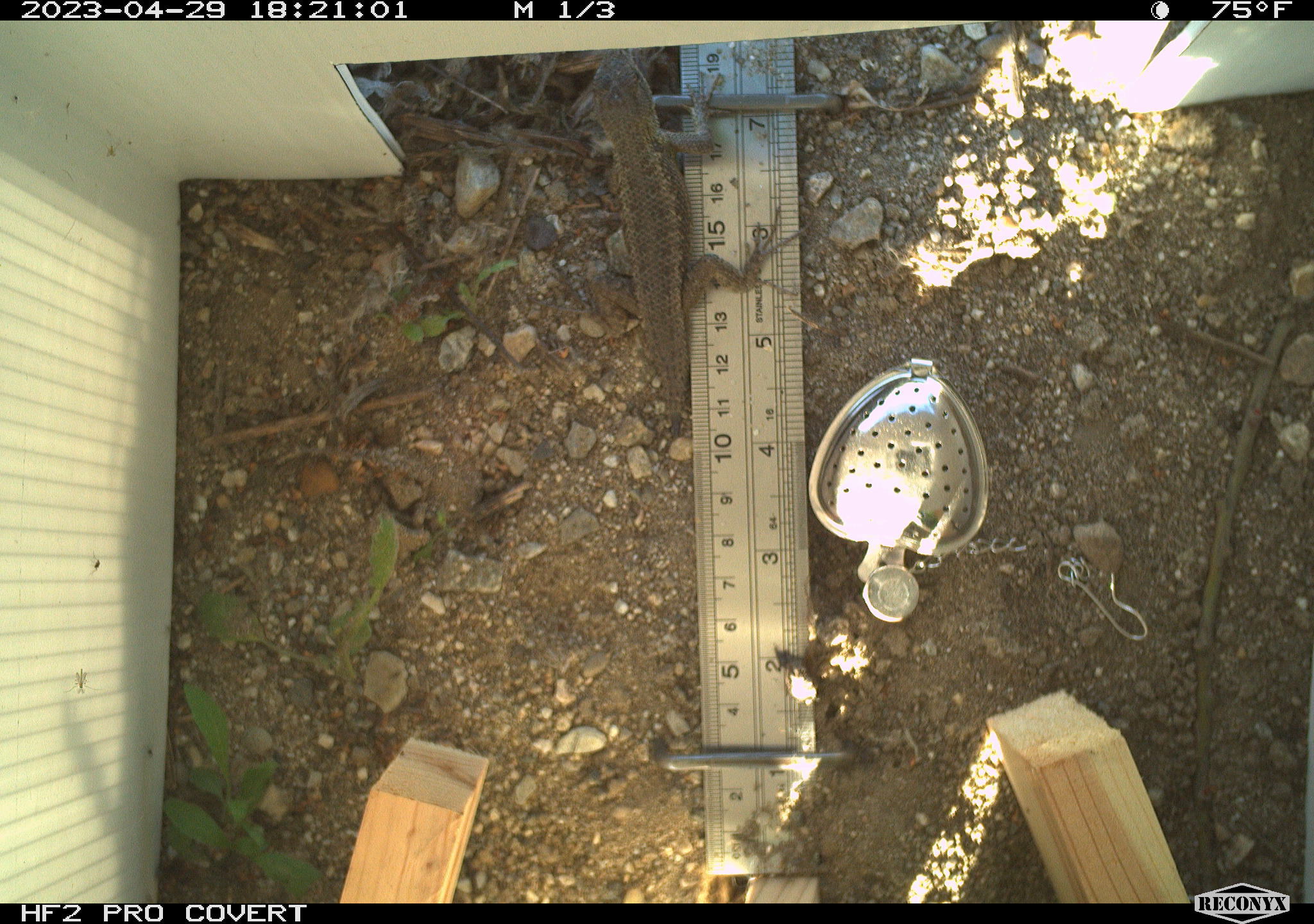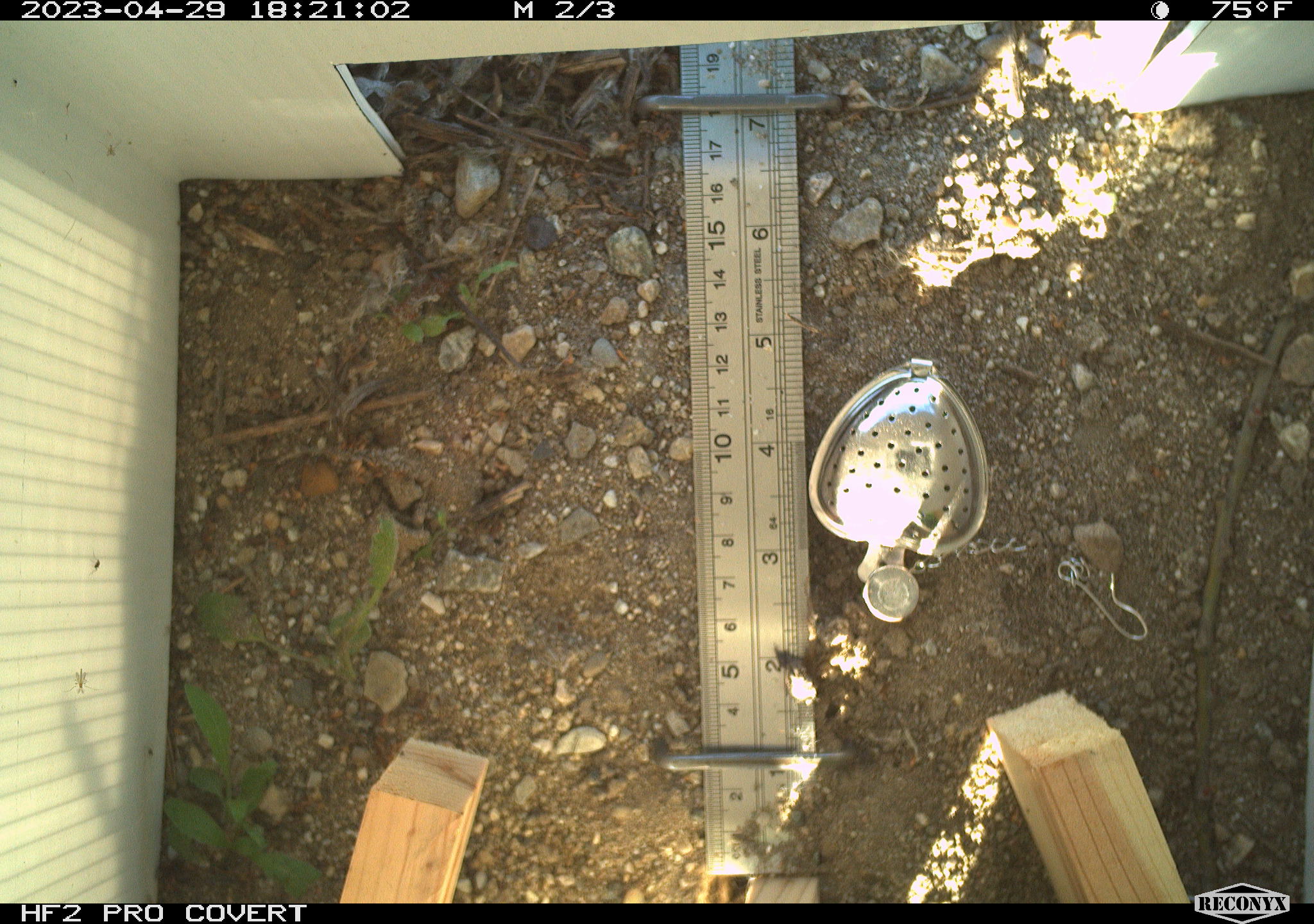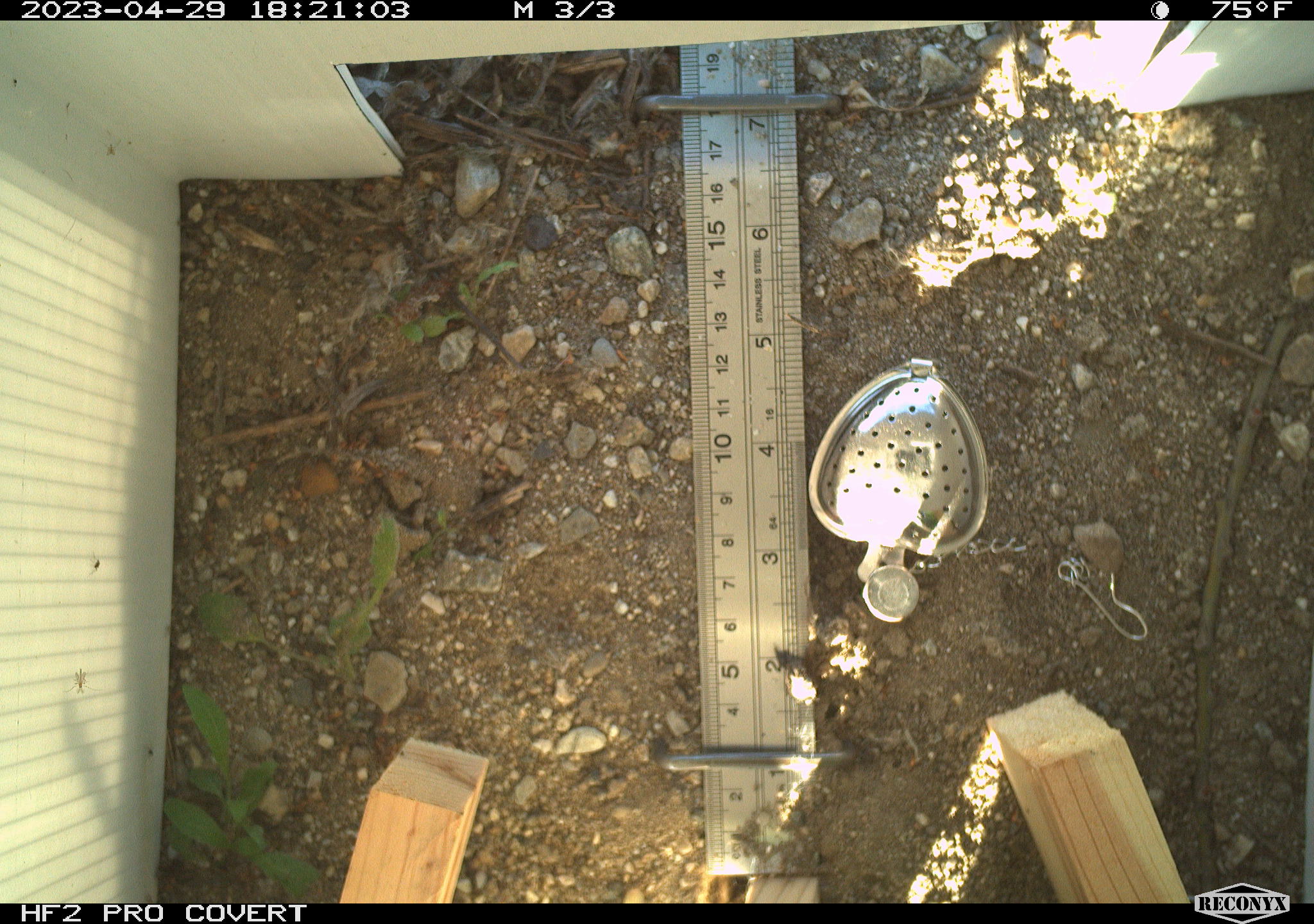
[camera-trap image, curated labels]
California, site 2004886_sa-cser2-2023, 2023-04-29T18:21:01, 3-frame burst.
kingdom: Animalia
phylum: Chordata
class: Reptilia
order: Squamata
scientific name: Squamata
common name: lizards and snakes